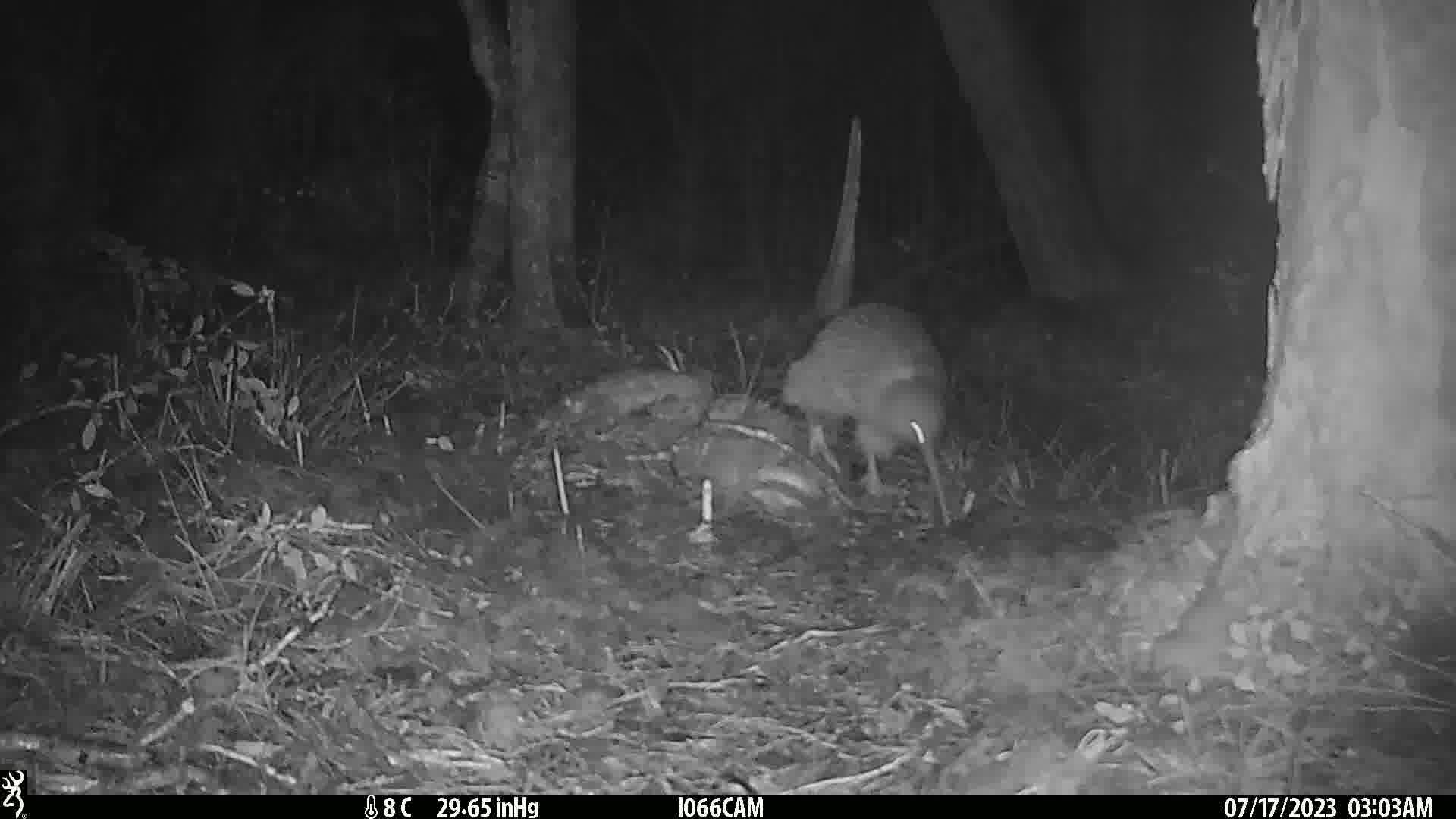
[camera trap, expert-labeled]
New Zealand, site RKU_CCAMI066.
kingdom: Animalia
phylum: Chordata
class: Aves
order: Apterygiformes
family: Apterygidae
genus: Apteryx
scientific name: Apteryx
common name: kiwi